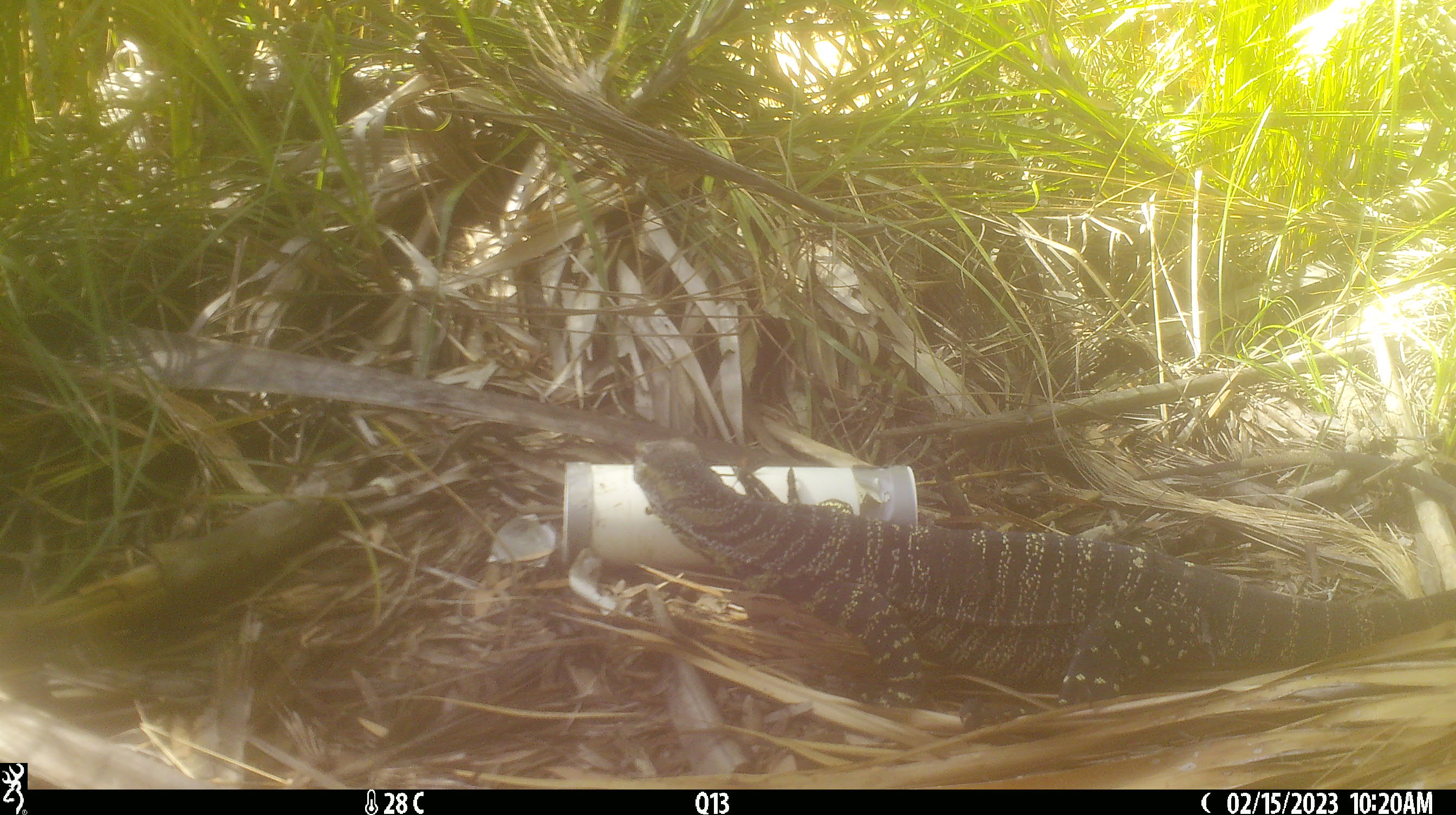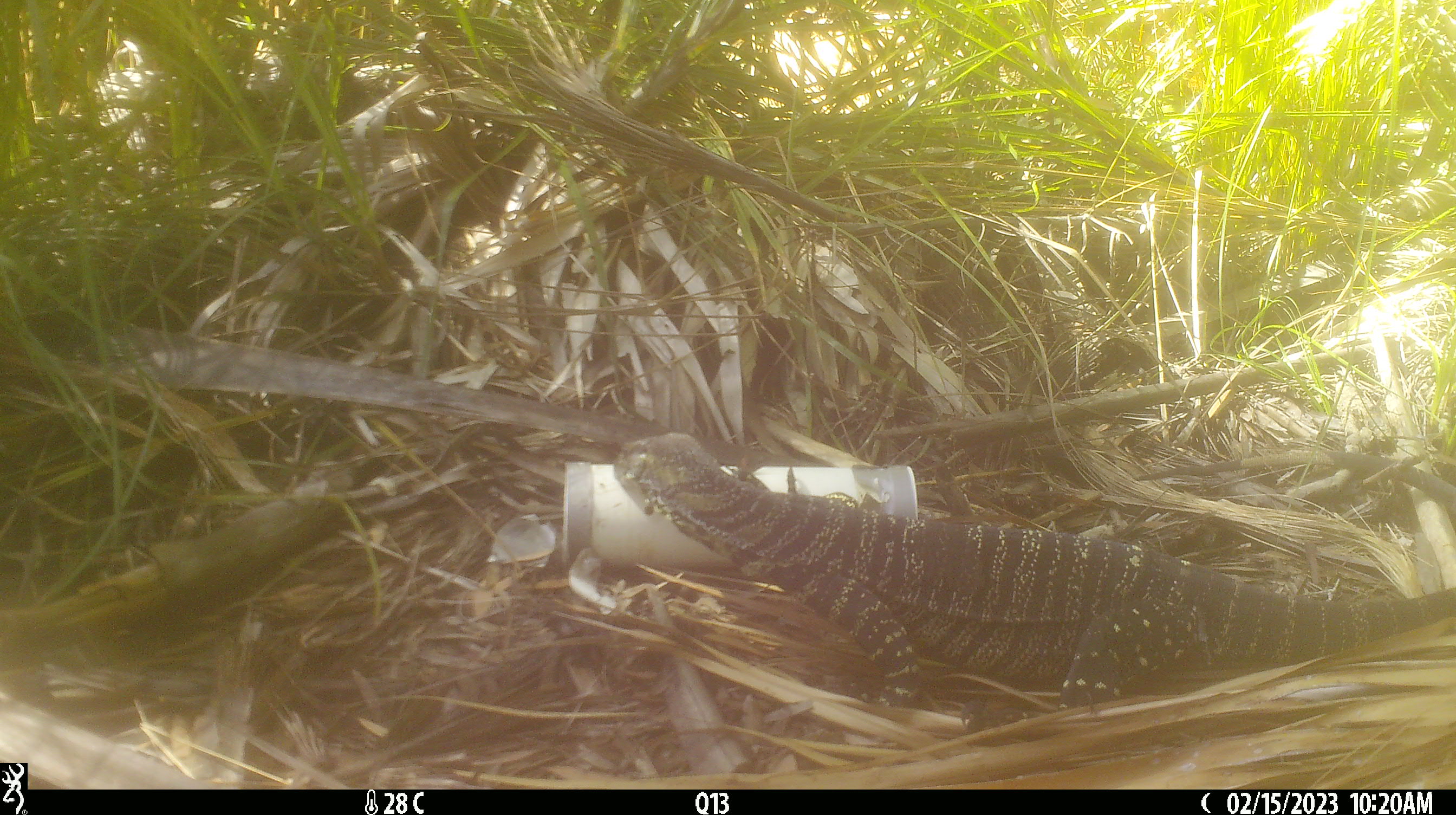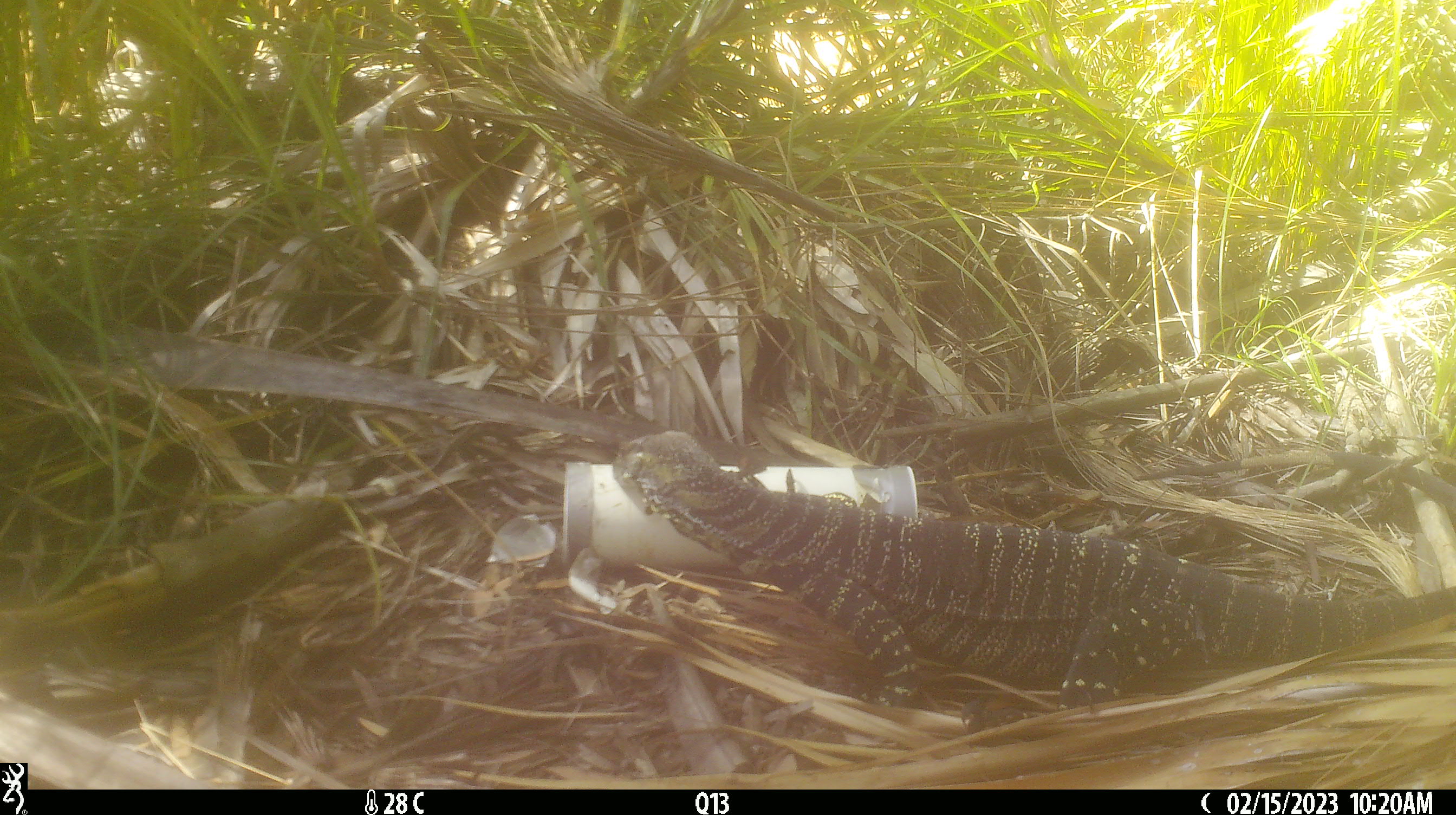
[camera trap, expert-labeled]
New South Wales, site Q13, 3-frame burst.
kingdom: Animalia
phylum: Chordata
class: Reptilia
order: Squamata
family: Varanidae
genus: Varanus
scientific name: Varanus varius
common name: lace monitor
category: goanna